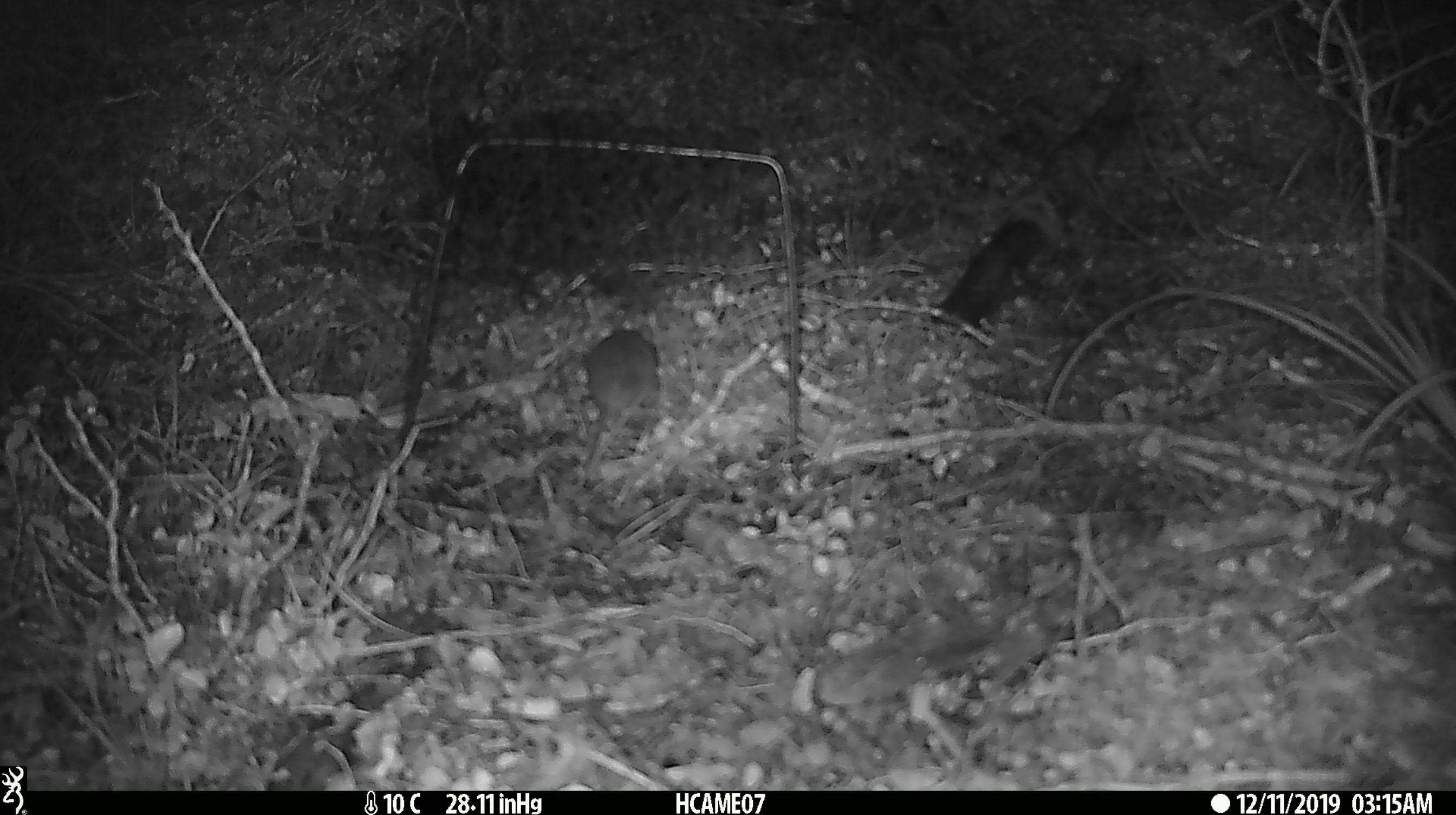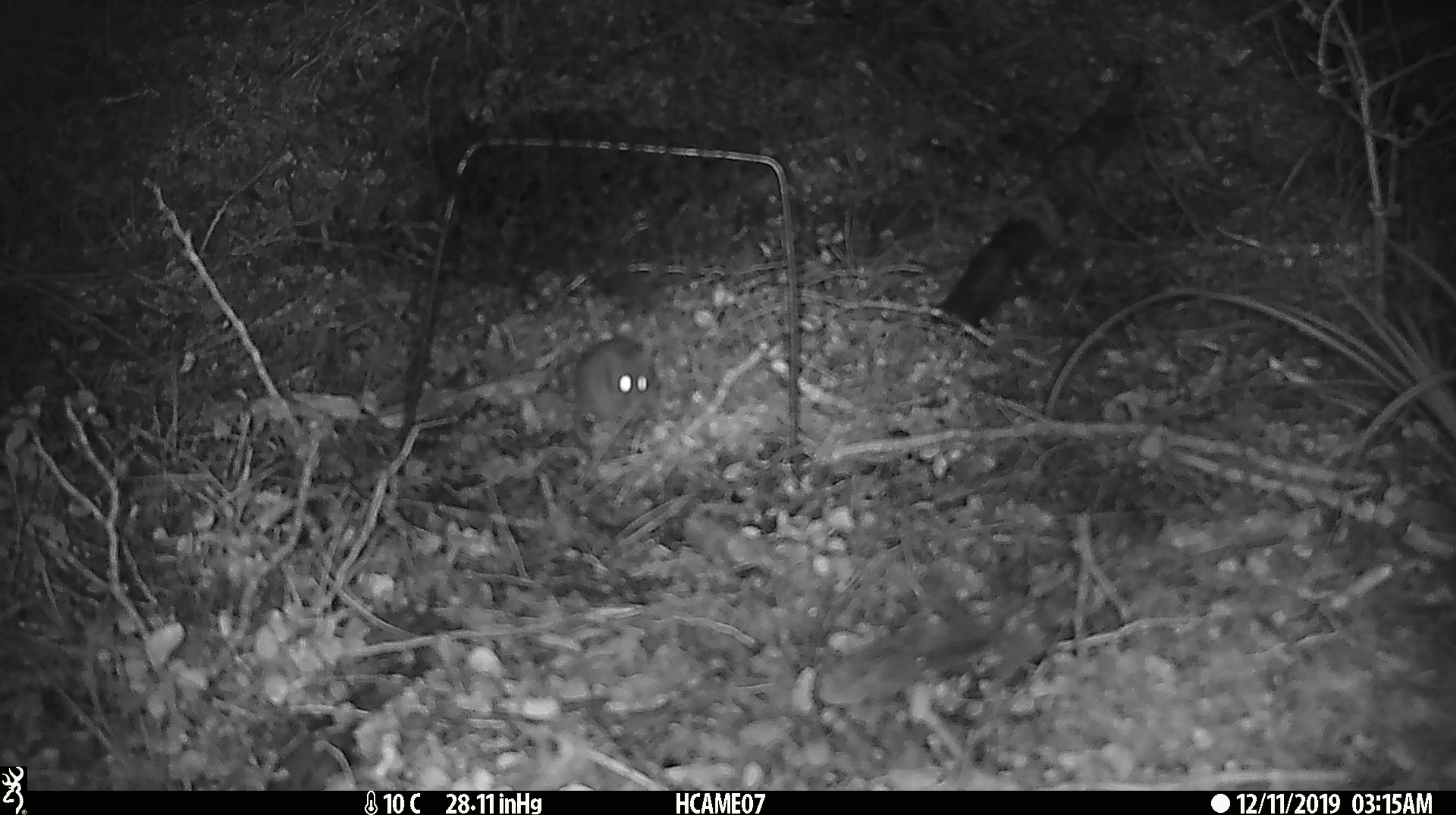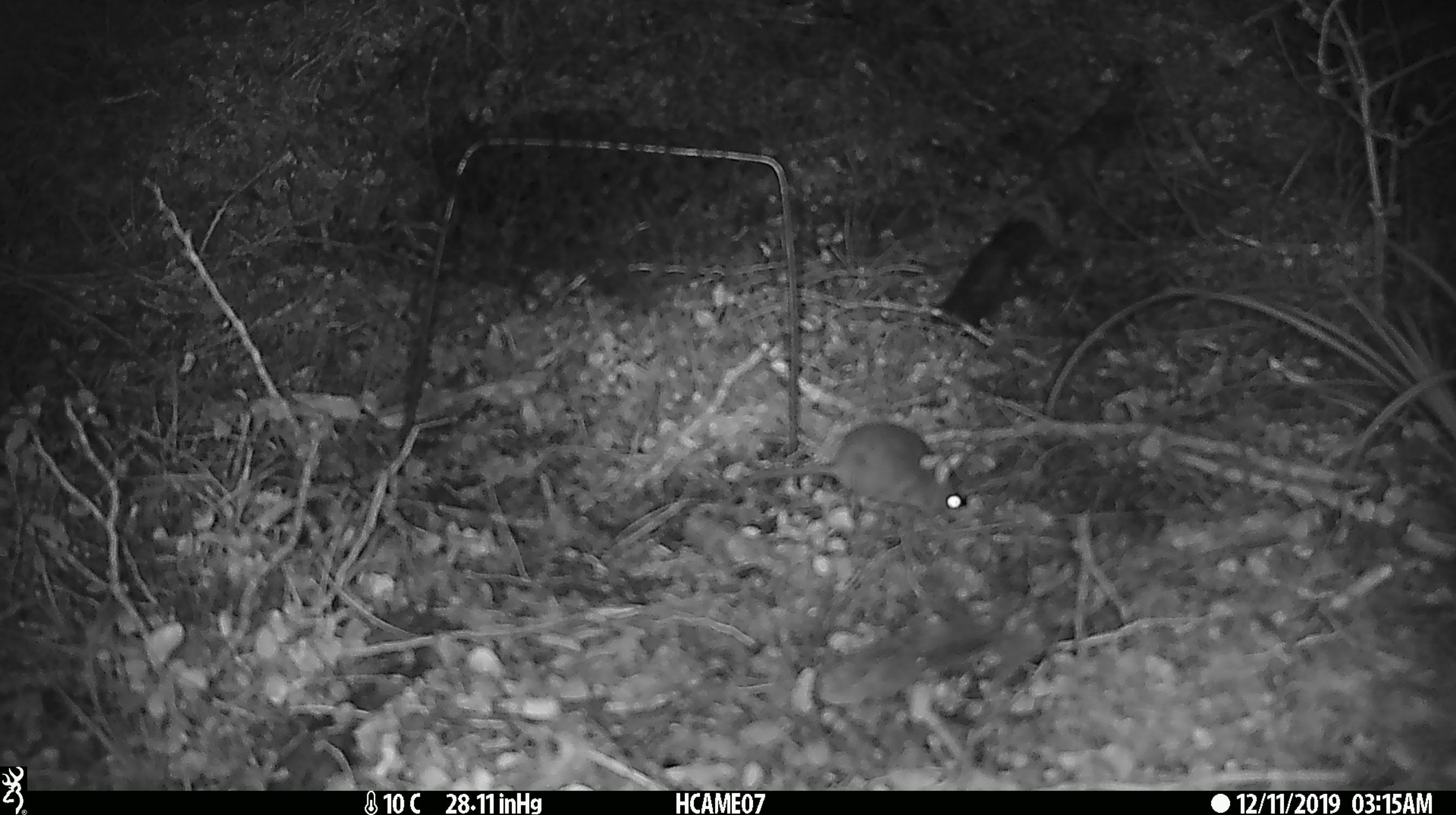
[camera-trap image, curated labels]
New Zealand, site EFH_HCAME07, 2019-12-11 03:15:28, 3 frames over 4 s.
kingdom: Animalia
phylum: Chordata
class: Mammalia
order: Rodentia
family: Muridae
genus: Mus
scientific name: Mus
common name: mouse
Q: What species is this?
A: Mouse (Mus).